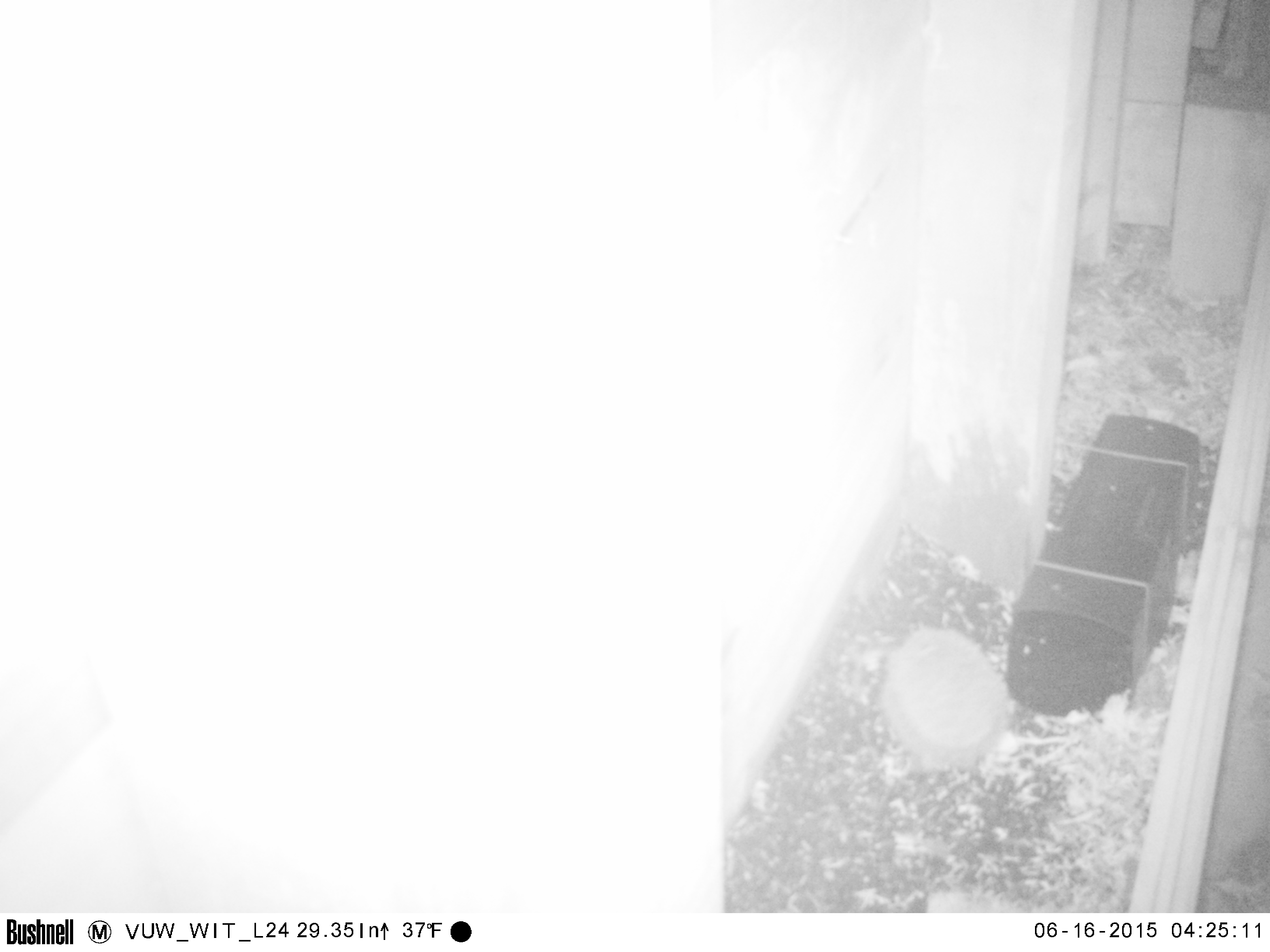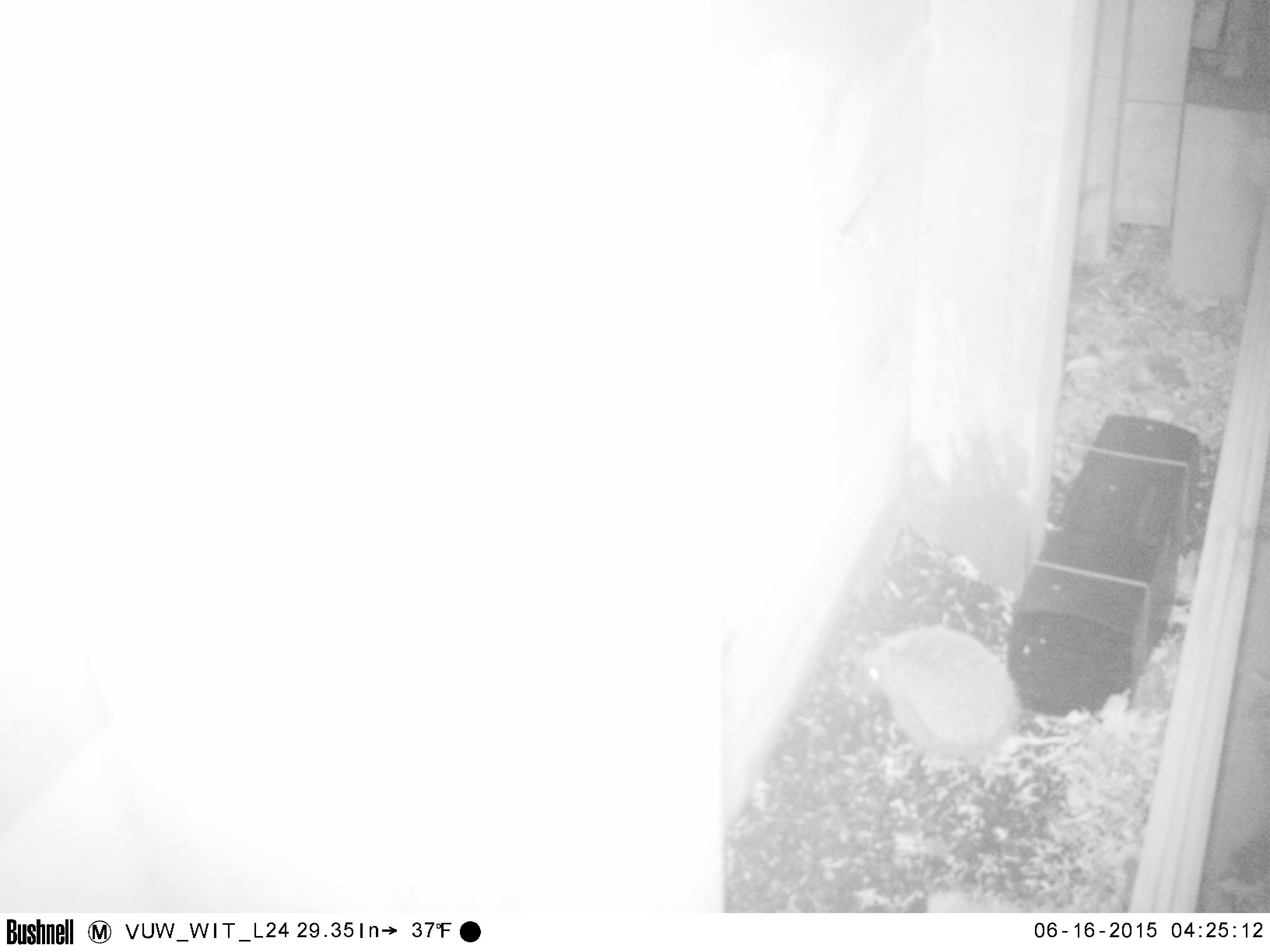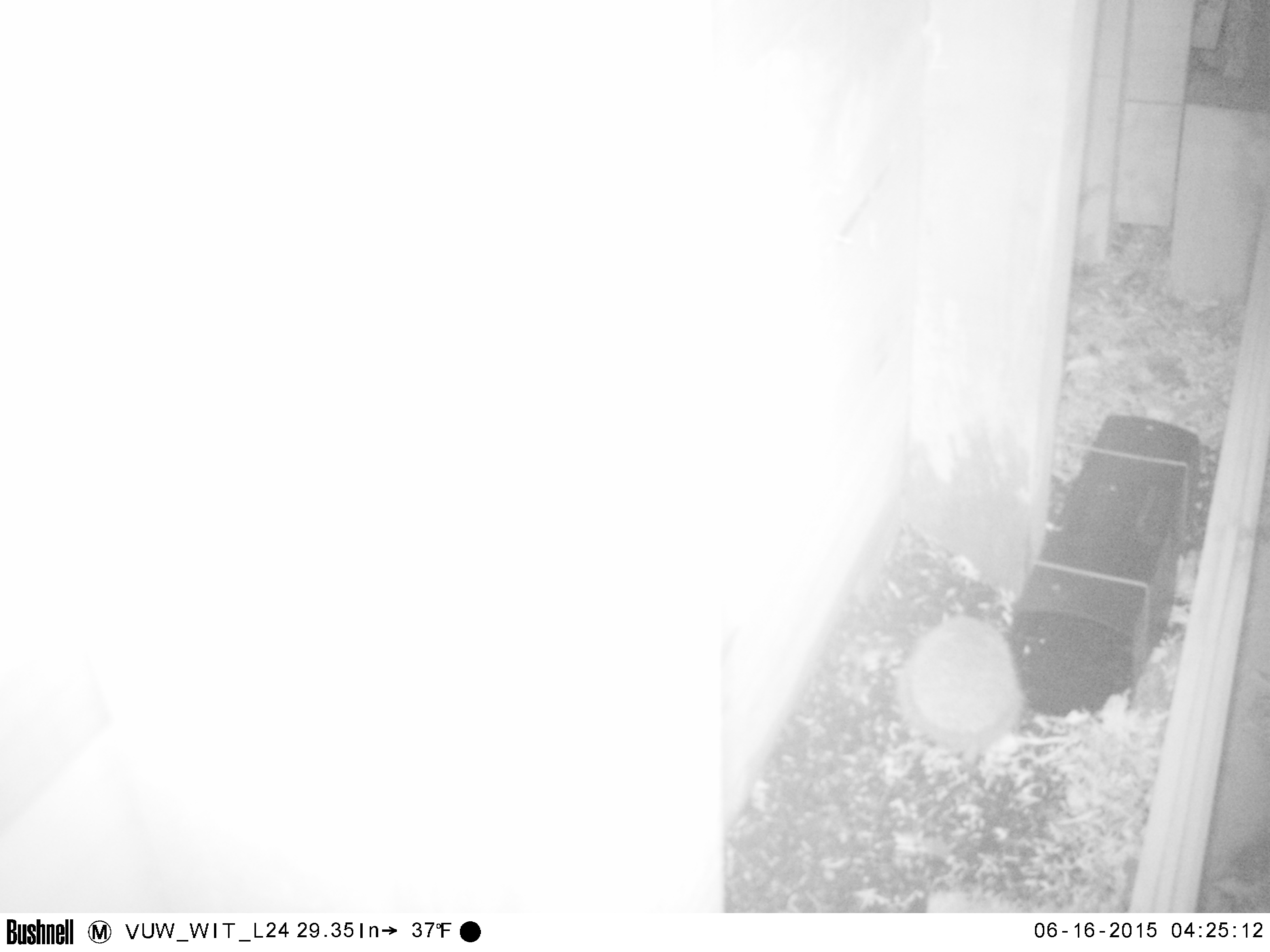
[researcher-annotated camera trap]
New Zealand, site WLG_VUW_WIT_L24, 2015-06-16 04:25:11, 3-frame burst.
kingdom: Animalia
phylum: Chordata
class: Mammalia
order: Eulipotyphla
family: Erinaceidae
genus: Erinaceus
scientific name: Erinaceus europaeus europaeus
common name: european hedgehog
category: hedgehog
Hedgehog (european hedgehog) (Erinaceus europaeus europaeus).